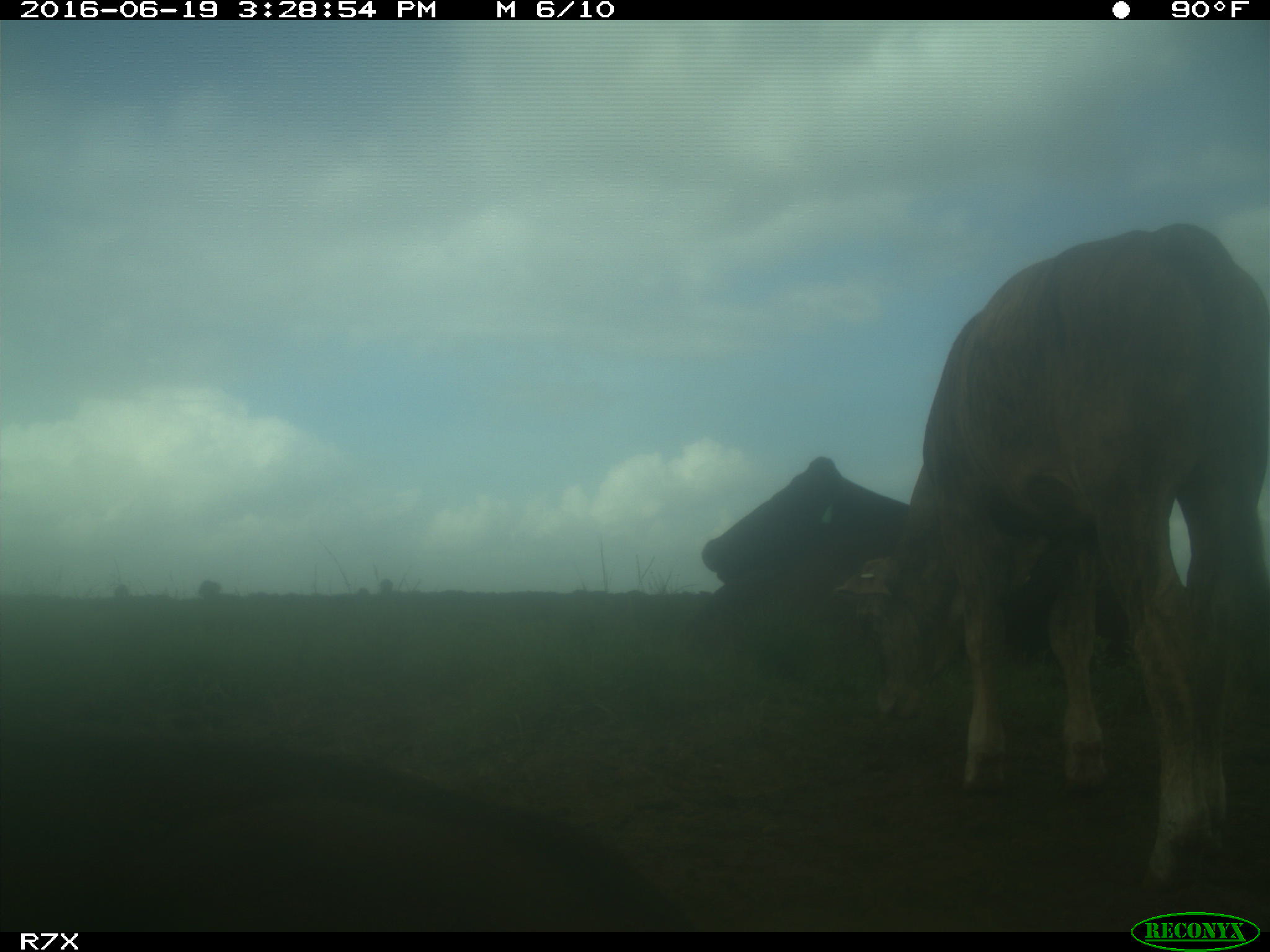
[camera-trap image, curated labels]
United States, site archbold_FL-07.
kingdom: Animalia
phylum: Chordata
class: Mammalia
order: Artiodactyla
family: Bovidae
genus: Bos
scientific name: Bos taurus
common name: domestic cow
Bos taurus (domestic cow).